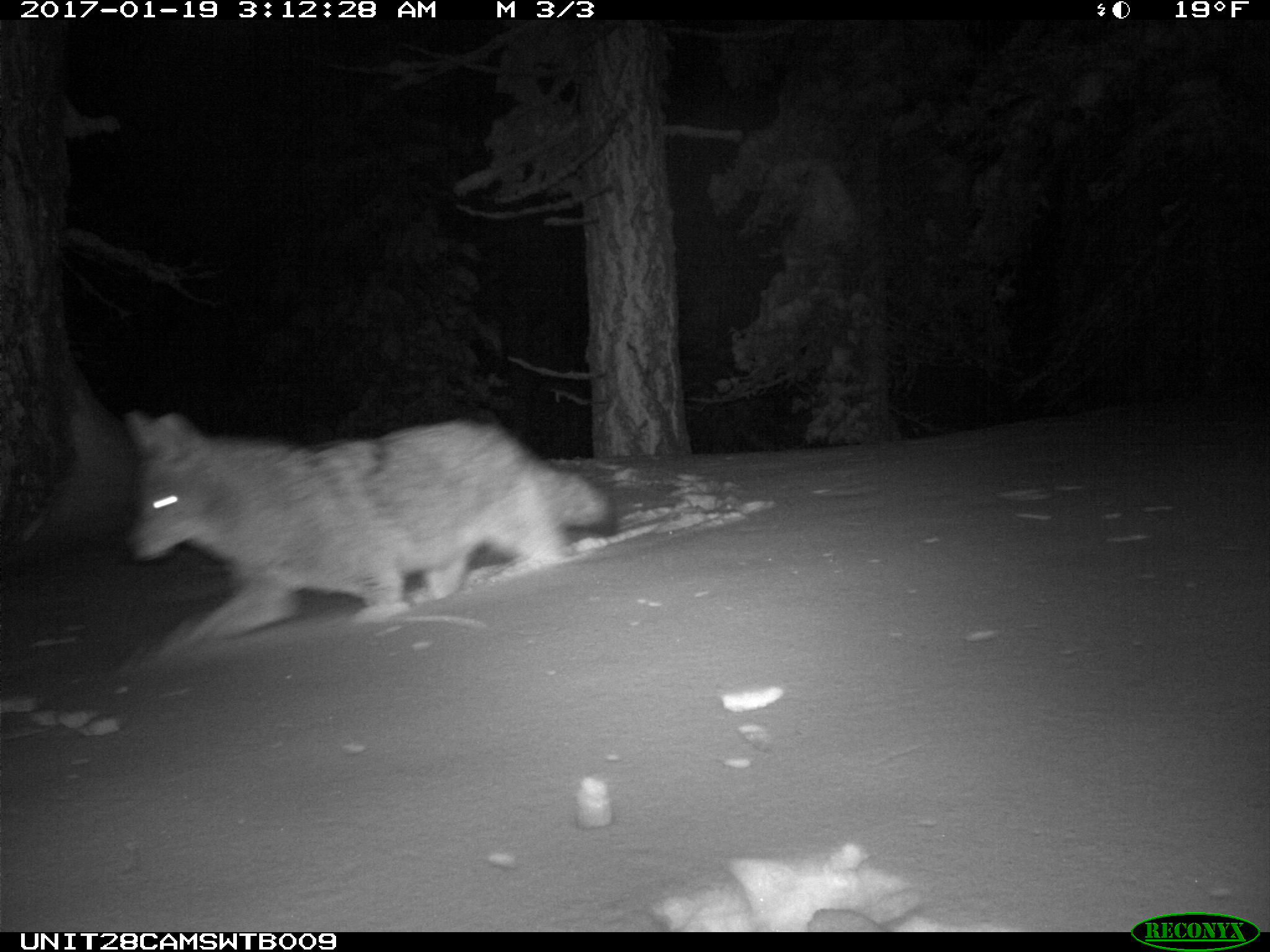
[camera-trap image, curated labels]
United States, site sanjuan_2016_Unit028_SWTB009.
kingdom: Animalia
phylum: Chordata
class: Mammalia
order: Carnivora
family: Canidae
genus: Canis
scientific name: Canis latrans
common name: coyote